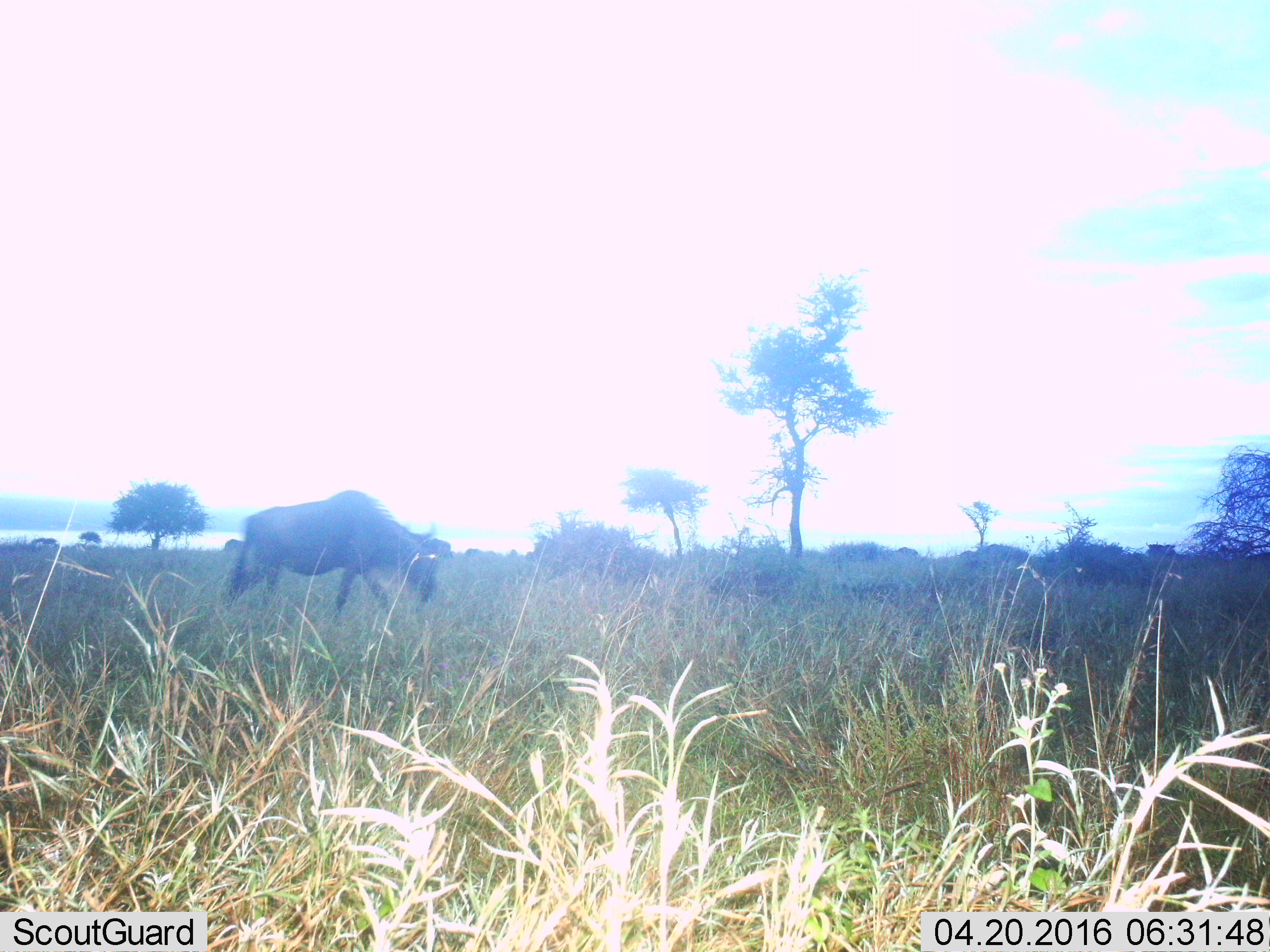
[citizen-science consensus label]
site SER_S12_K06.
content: unidentified animal